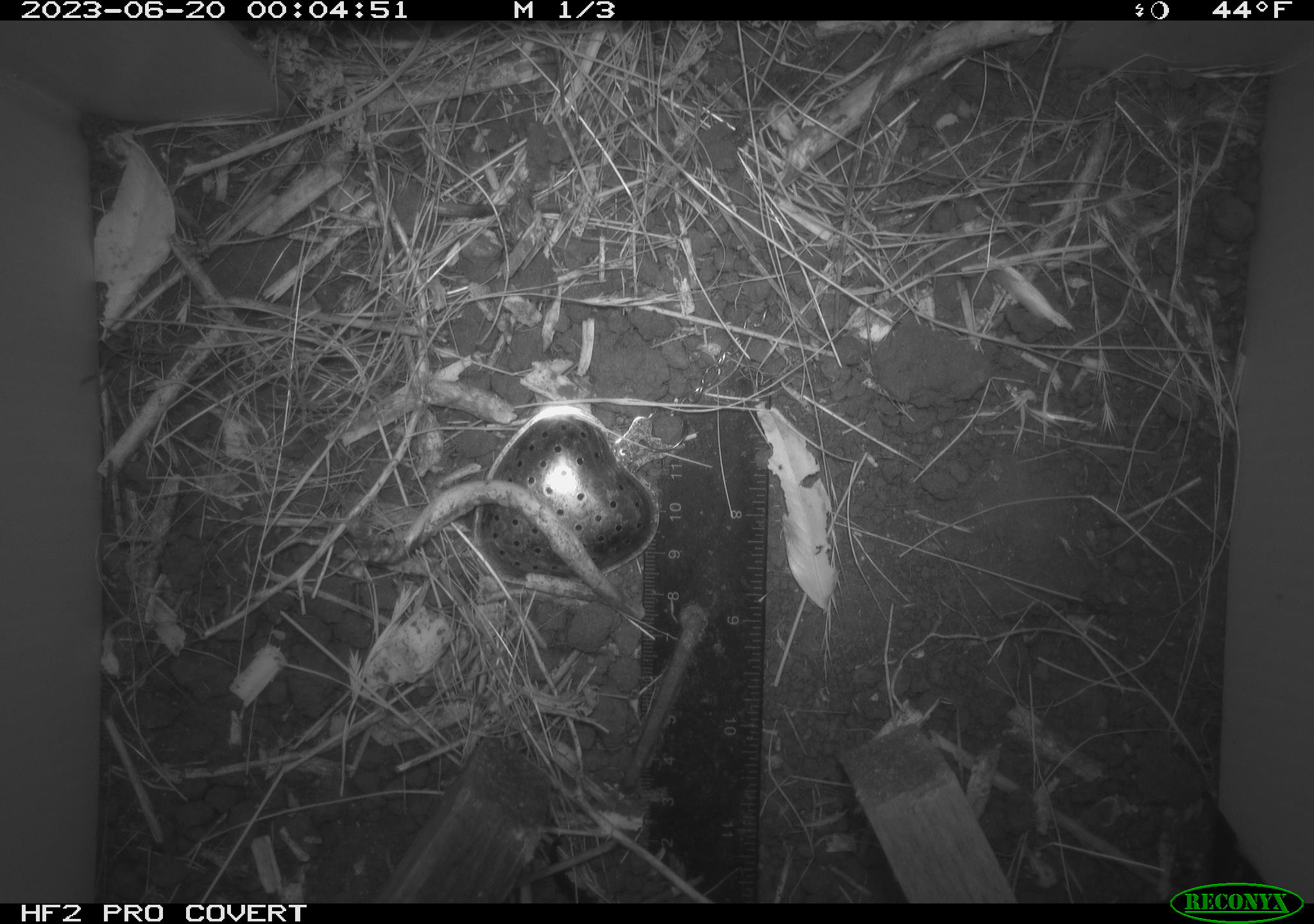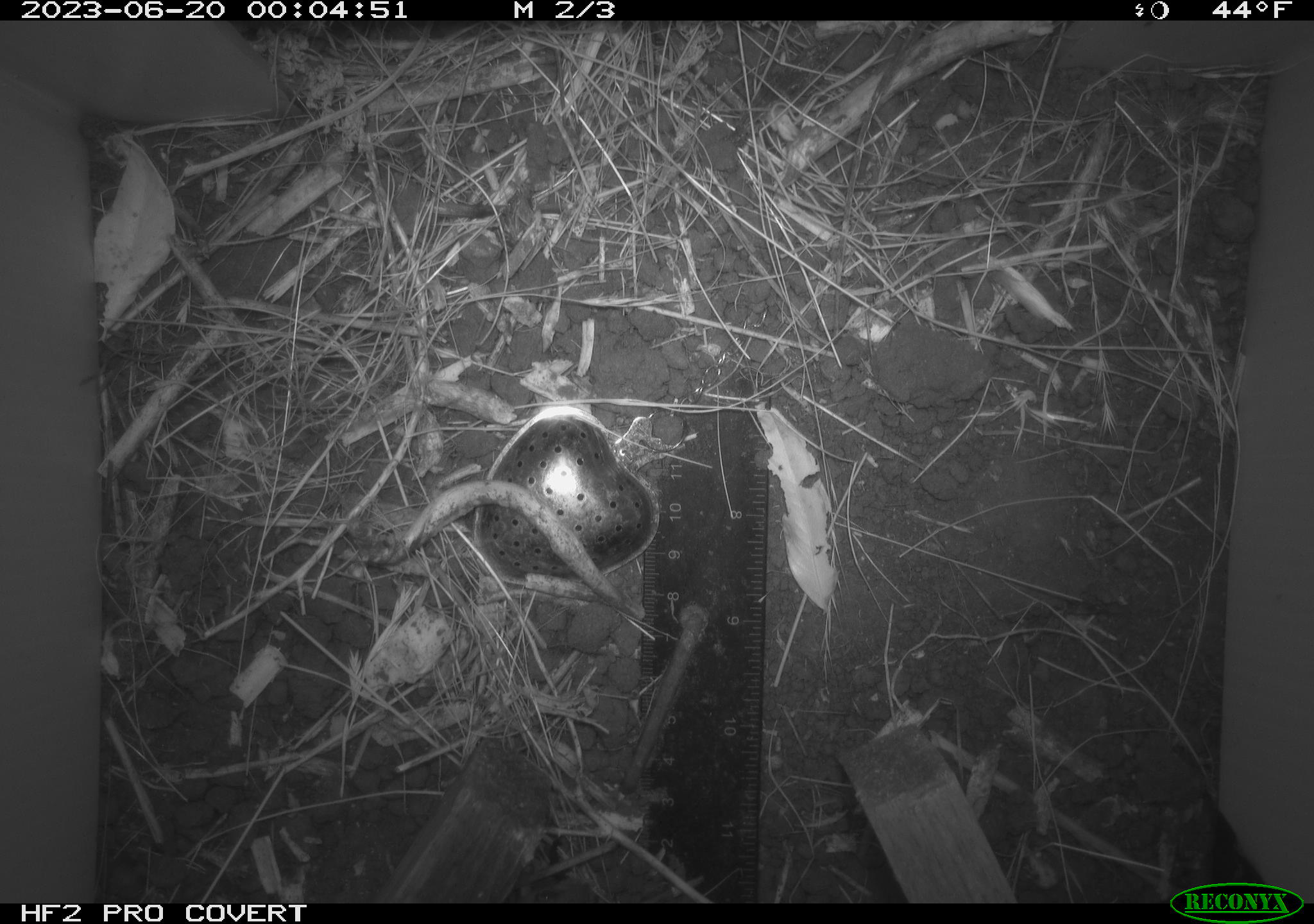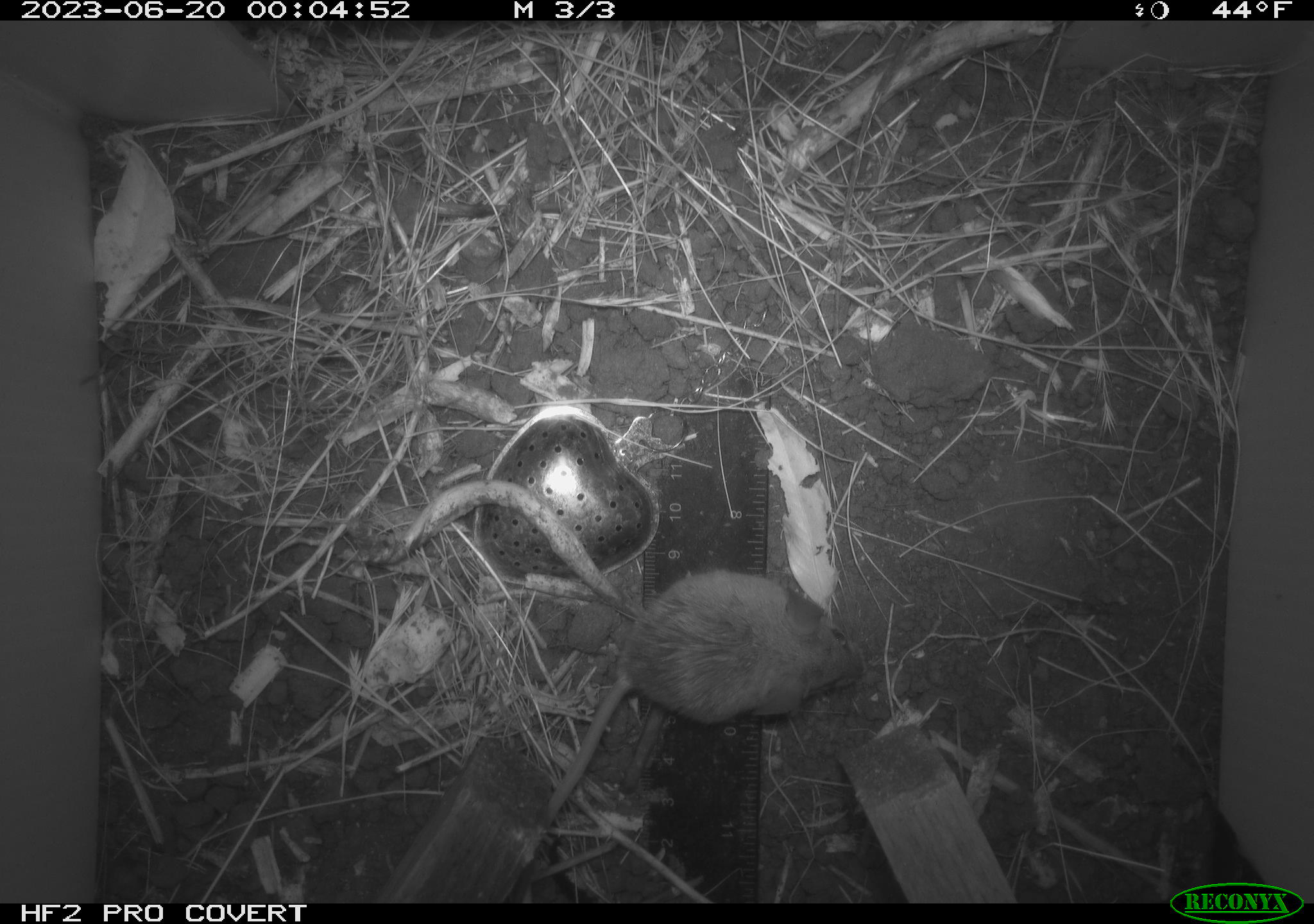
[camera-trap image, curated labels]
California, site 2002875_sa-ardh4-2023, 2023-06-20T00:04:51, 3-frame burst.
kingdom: Animalia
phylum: Chordata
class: Mammalia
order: Rodentia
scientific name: Rodentia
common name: mouse species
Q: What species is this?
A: Mouse species (Rodentia).